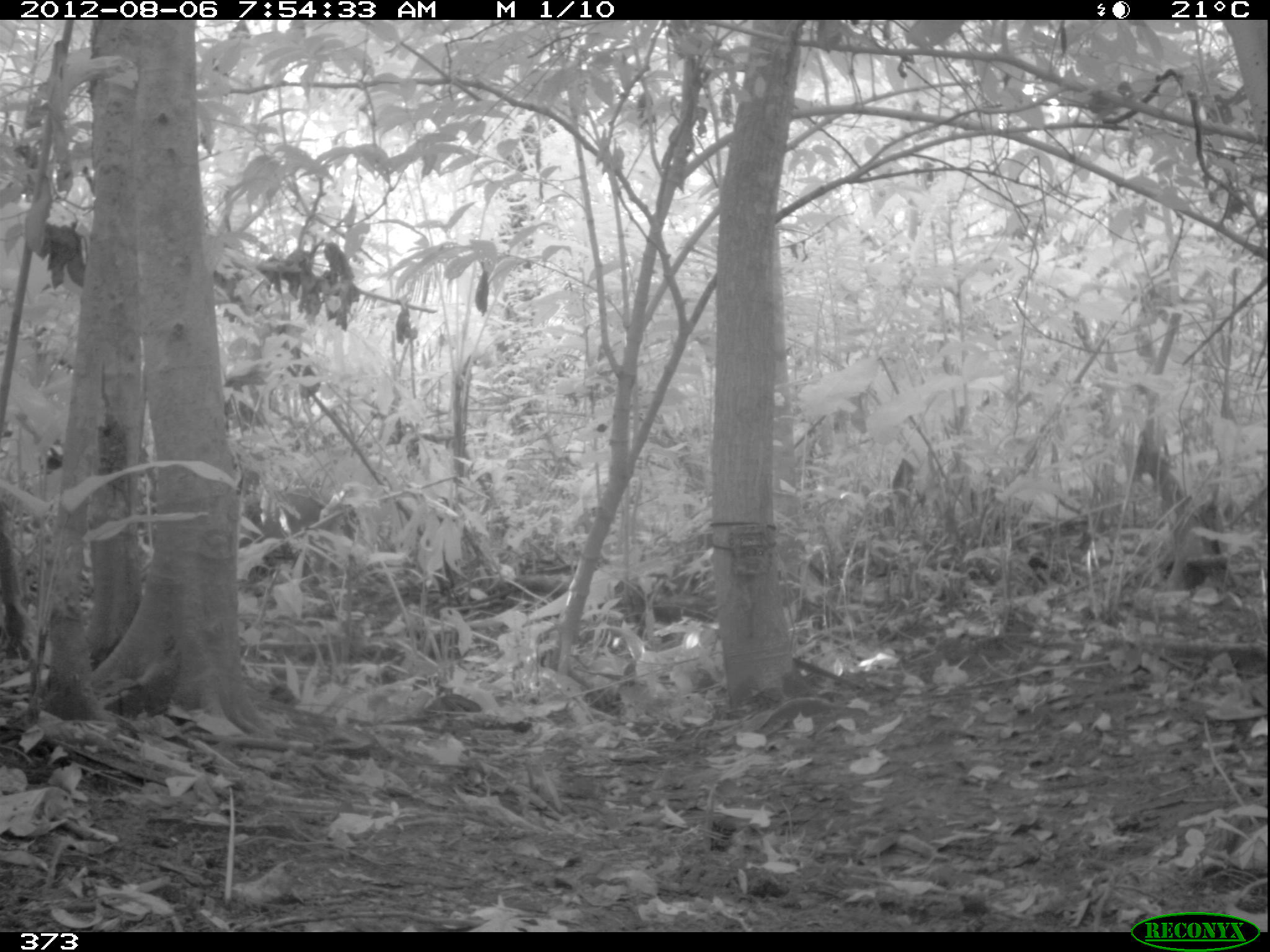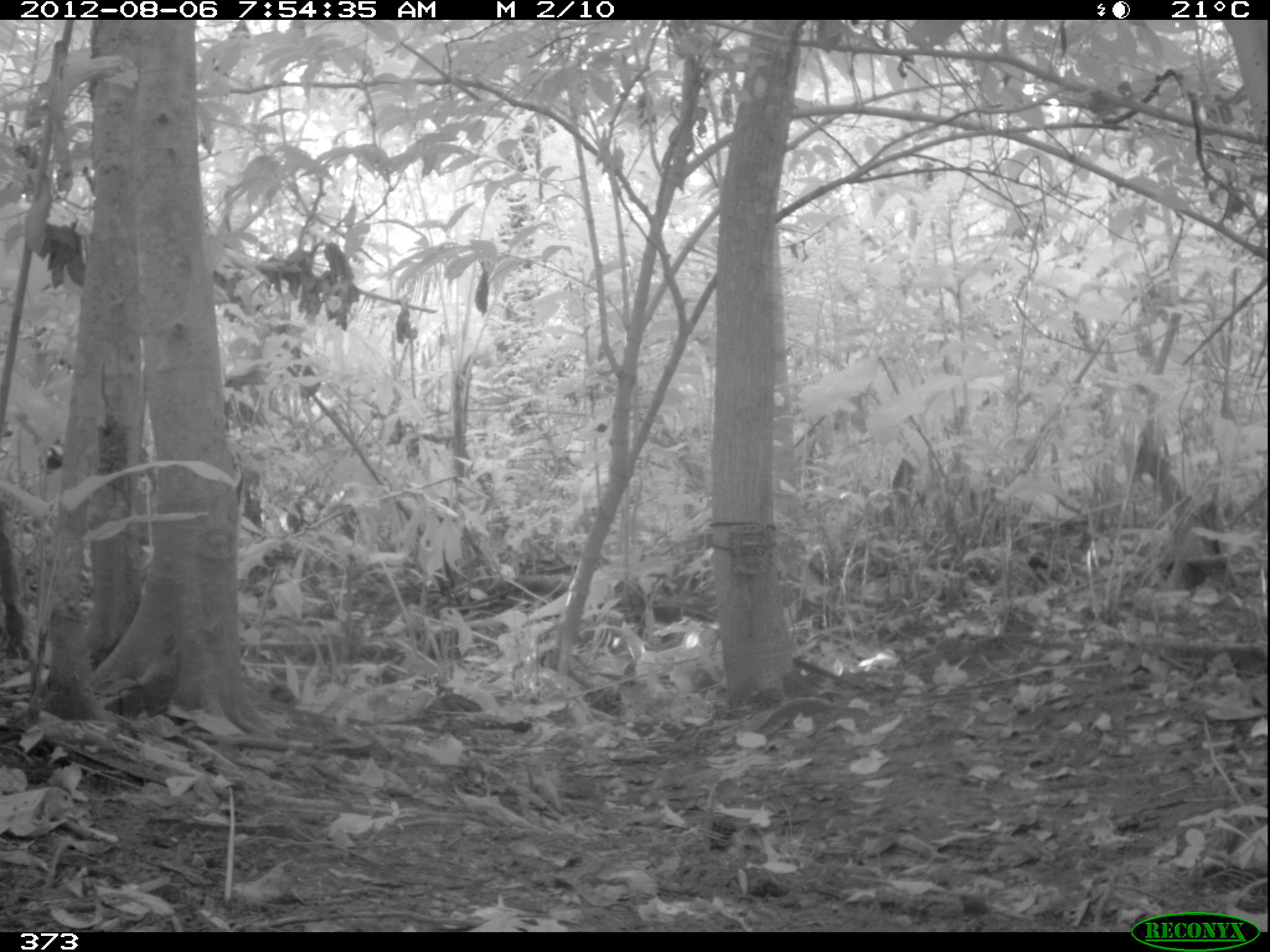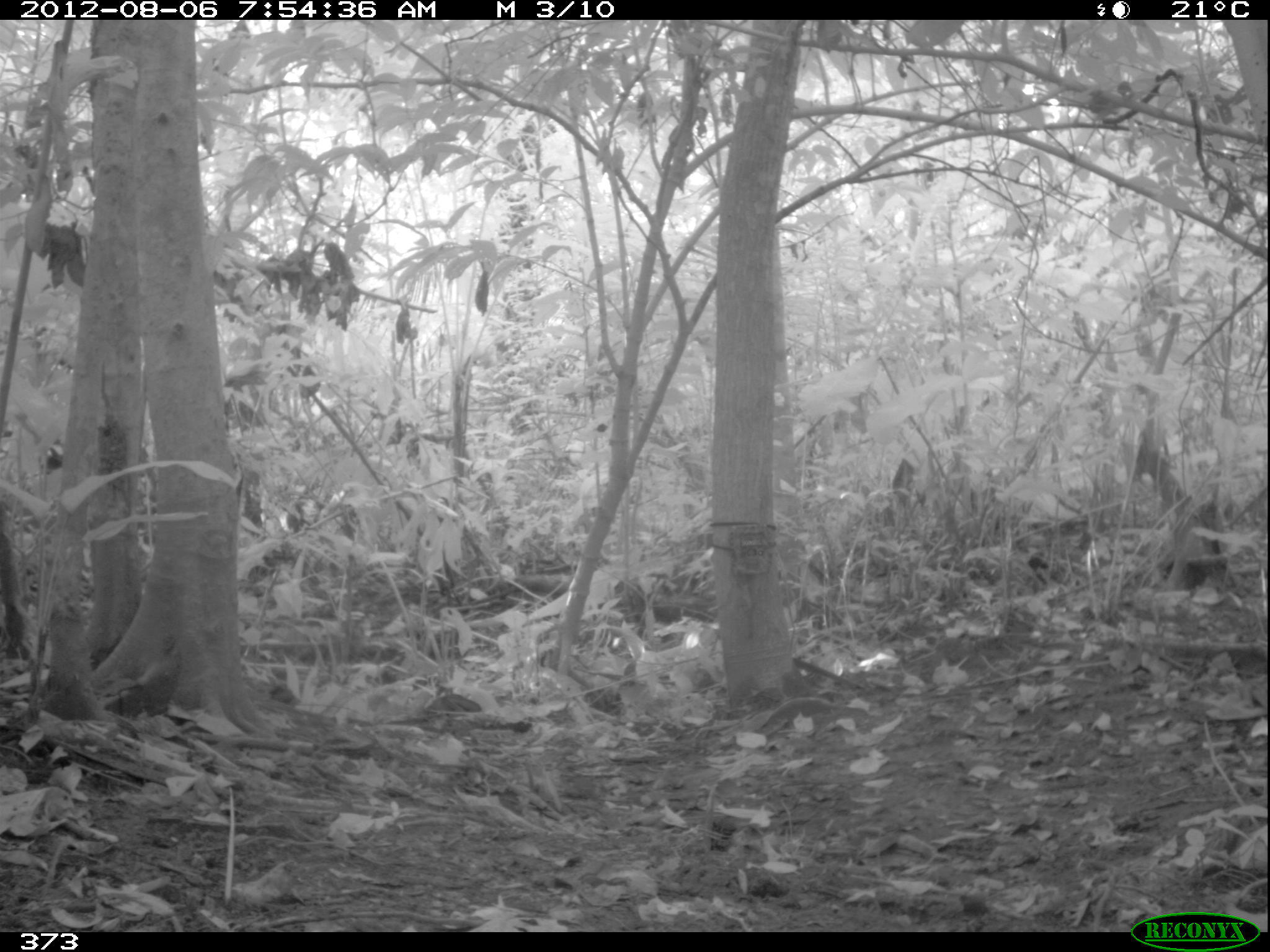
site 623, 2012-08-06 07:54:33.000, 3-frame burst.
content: unidentified animal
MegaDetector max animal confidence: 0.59